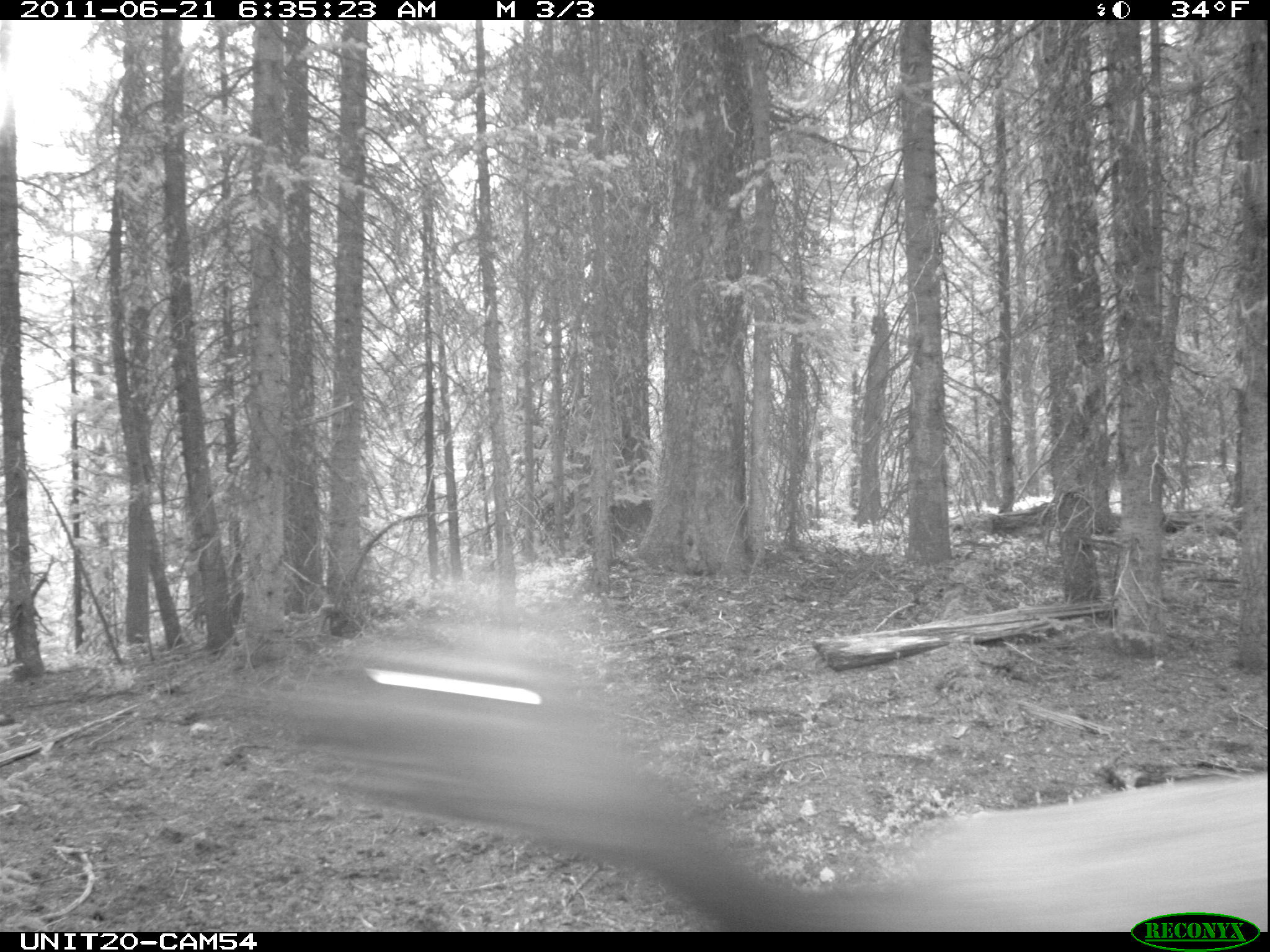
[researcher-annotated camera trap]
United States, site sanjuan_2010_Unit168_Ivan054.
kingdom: Animalia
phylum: Chordata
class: Mammalia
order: Artiodactyla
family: Cervidae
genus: Cervus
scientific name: Cervus elaphus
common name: red deer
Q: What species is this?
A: Cervus elaphus (red deer).